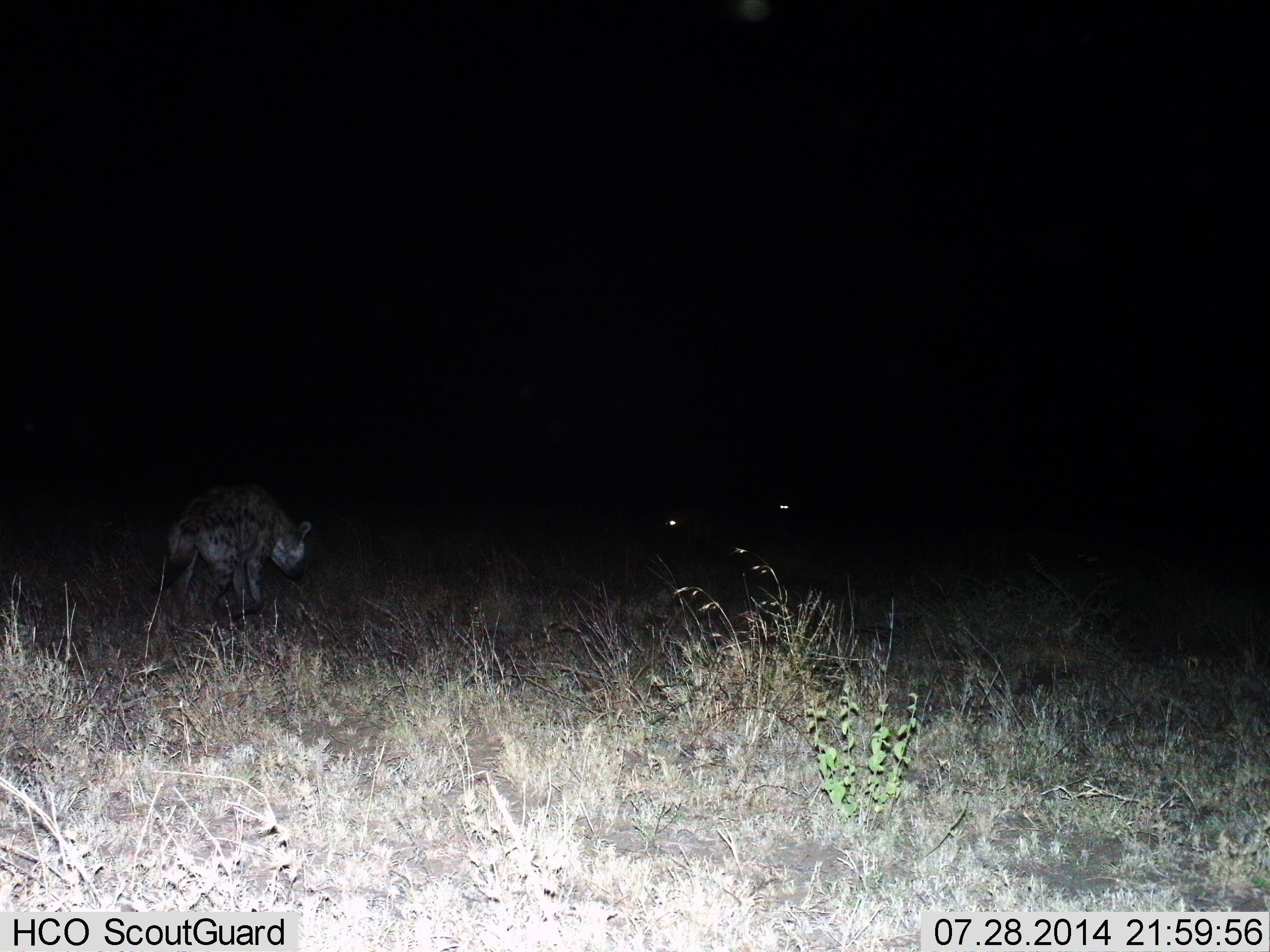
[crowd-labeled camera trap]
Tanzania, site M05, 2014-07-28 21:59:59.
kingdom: Animalia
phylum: Chordata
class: Mammalia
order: Carnivora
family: Hyaenidae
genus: Crocuta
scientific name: Crocuta crocuta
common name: spotted hyena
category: hyenaspotted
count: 1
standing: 30%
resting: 0%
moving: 60%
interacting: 0%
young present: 0%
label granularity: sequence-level